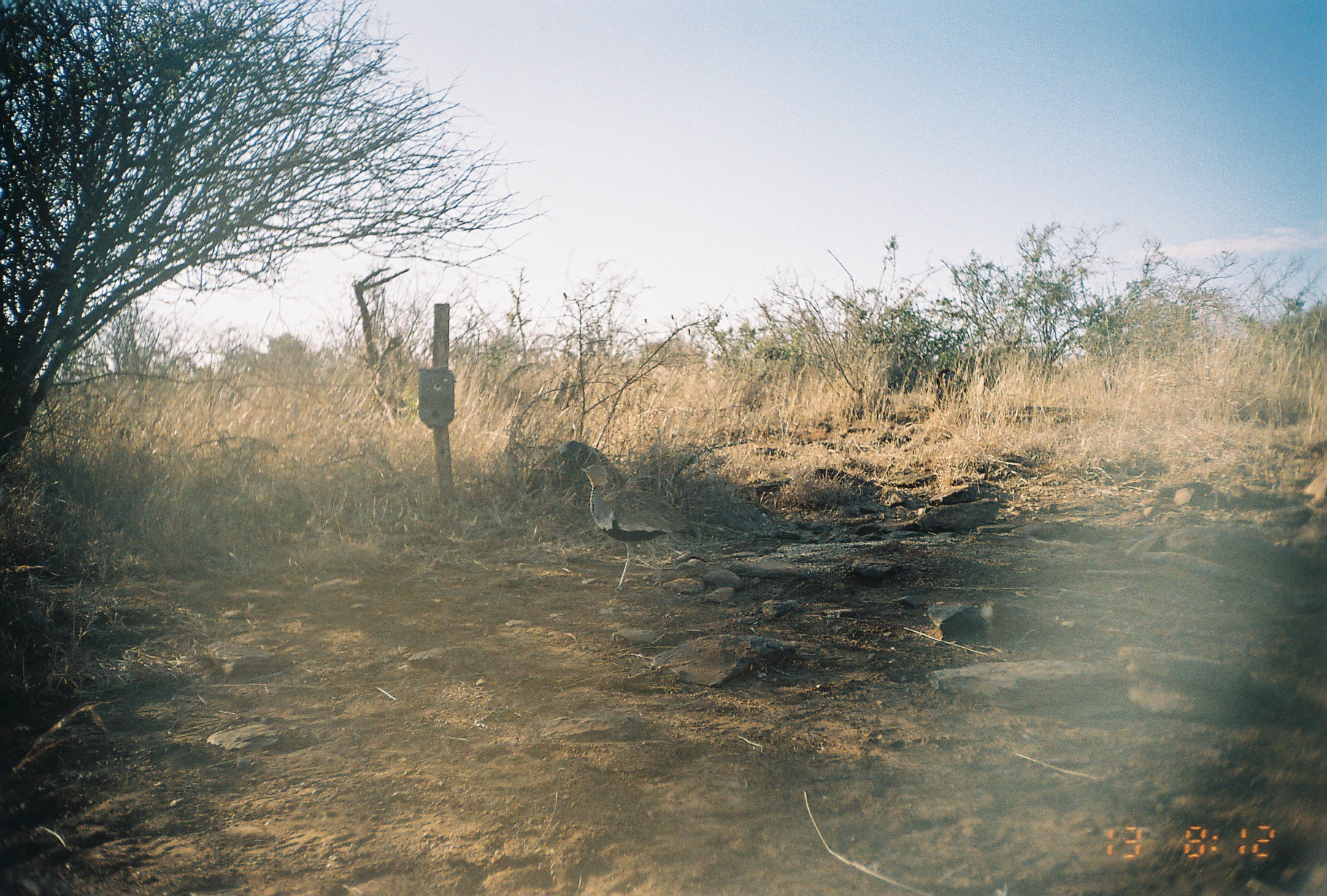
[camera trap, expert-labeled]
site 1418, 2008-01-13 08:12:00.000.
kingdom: Animalia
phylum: Chordata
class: Aves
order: Otidiformes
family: Otididae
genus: Lissotis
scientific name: Lissotis melanogaster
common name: black-bellied bustard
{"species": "Lissotis melanogaster (black-bellied bustard)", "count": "1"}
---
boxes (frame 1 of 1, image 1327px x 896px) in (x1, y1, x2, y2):
lissotis melanogaster: (578, 462, 699, 590)